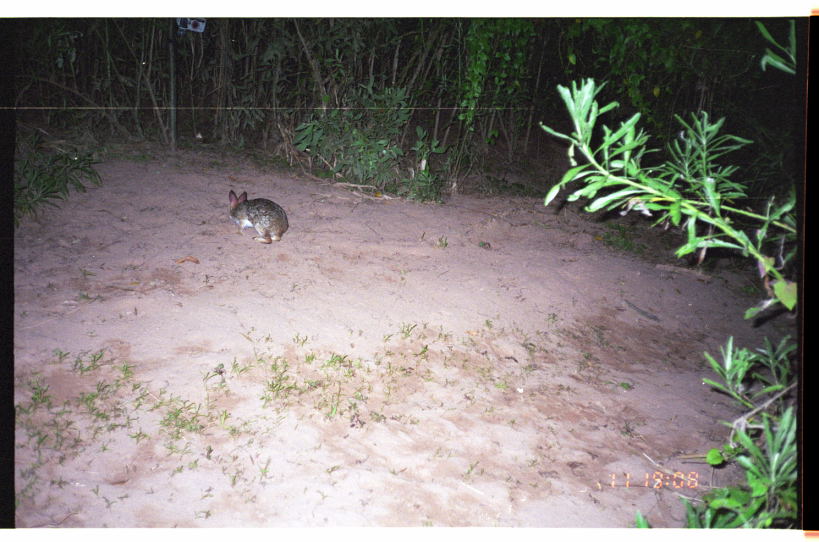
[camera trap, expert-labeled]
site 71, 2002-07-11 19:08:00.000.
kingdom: Animalia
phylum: Chordata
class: Mammalia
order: Lagomorpha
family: Leporidae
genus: Sylvilagus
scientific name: Sylvilagus brasiliensis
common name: tapeti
Sylvilagus brasiliensis (tapeti).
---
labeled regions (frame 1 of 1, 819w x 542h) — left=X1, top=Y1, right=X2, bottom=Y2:
sylvilagus brasiliensis: left=228, top=189, right=289, bottom=243